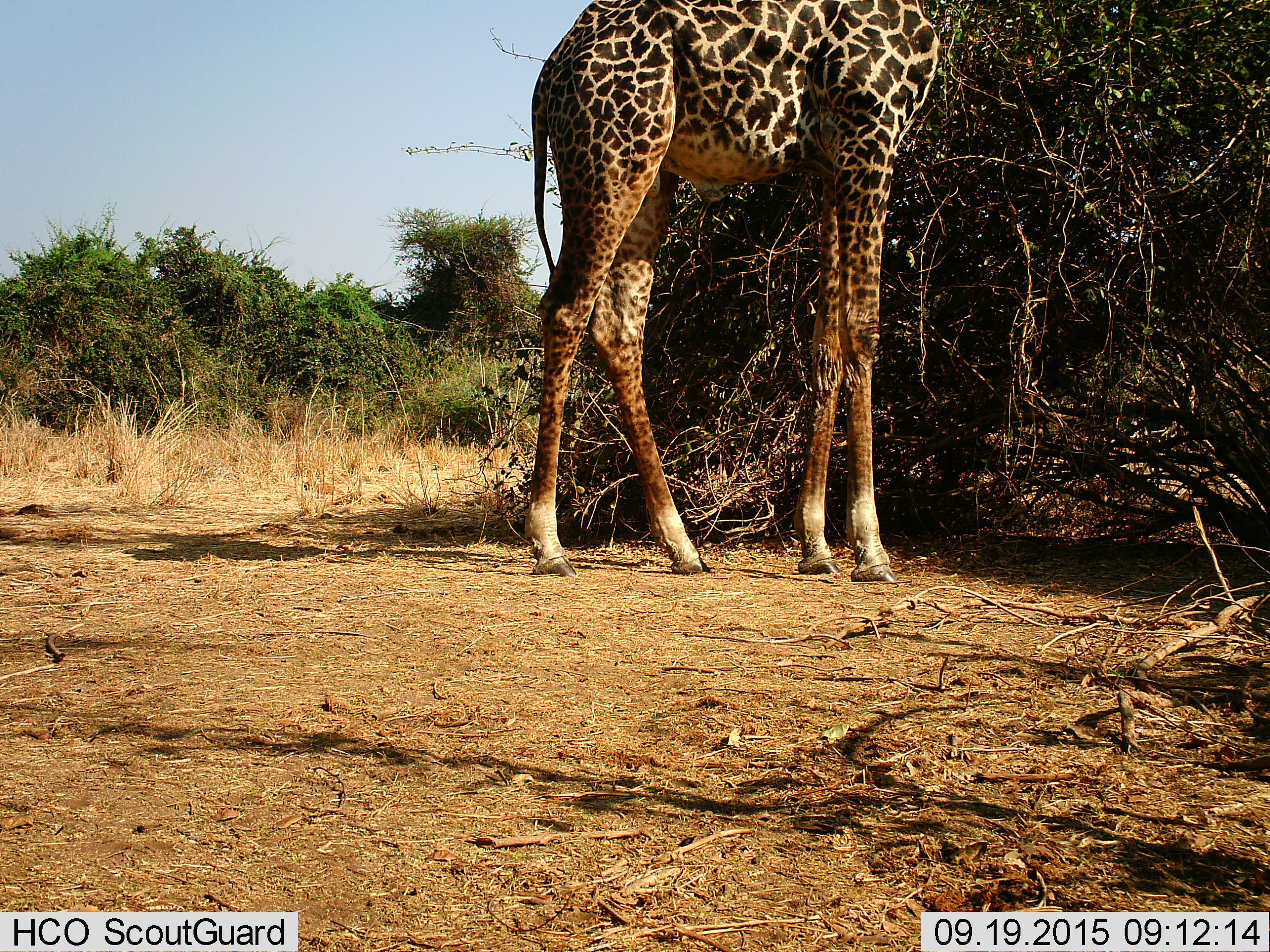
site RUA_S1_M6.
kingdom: Animalia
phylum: Chordata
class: Mammalia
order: Artiodactyla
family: Giraffidae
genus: Giraffa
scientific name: Giraffa camelopardalis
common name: giraffe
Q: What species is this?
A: Giraffe (Giraffa camelopardalis).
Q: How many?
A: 1.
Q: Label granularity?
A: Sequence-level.